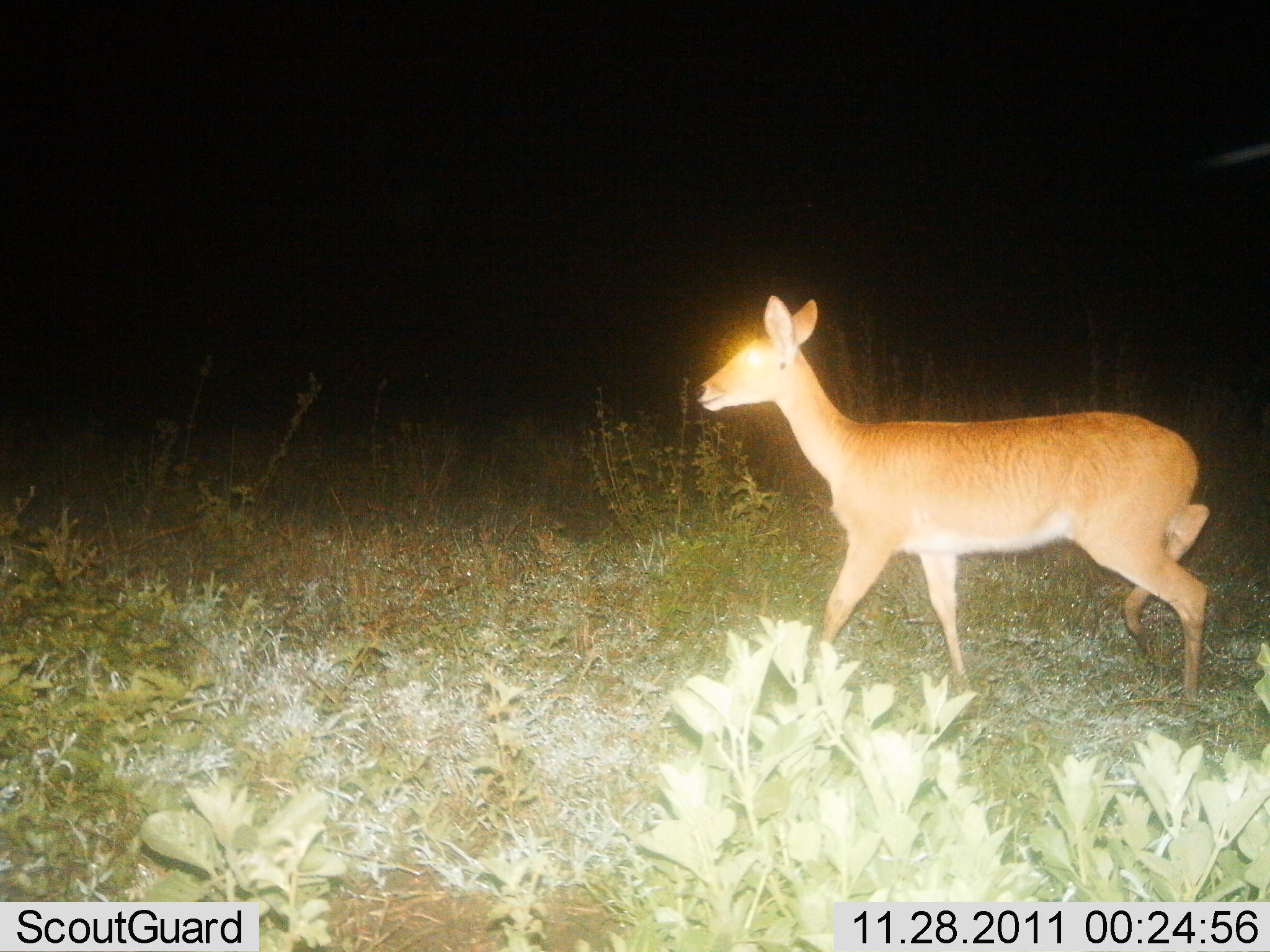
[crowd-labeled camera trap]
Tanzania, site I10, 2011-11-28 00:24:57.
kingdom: Animalia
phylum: Chordata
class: Mammalia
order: Artiodactyla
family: Bovidae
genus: Redunca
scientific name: Redunca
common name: reedbuck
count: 1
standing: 18%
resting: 0%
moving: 91%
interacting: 0%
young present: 0%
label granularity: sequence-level